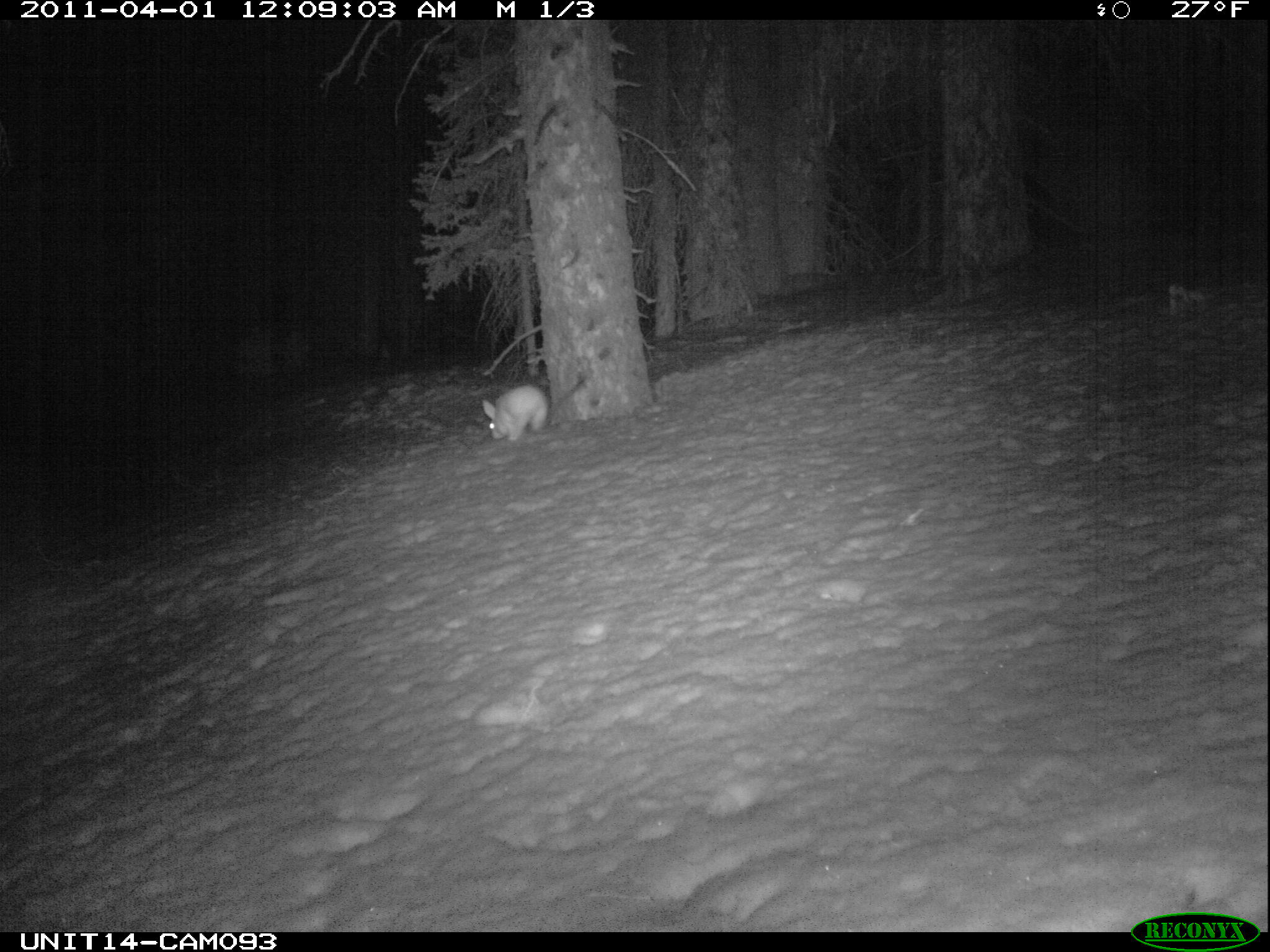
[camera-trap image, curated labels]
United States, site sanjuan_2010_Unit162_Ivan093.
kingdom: Animalia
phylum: Chordata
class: Mammalia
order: Lagomorpha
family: Leporidae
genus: Lepus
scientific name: Lepus americanus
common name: snowshoe hare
Lepus americanus (snowshoe hare).